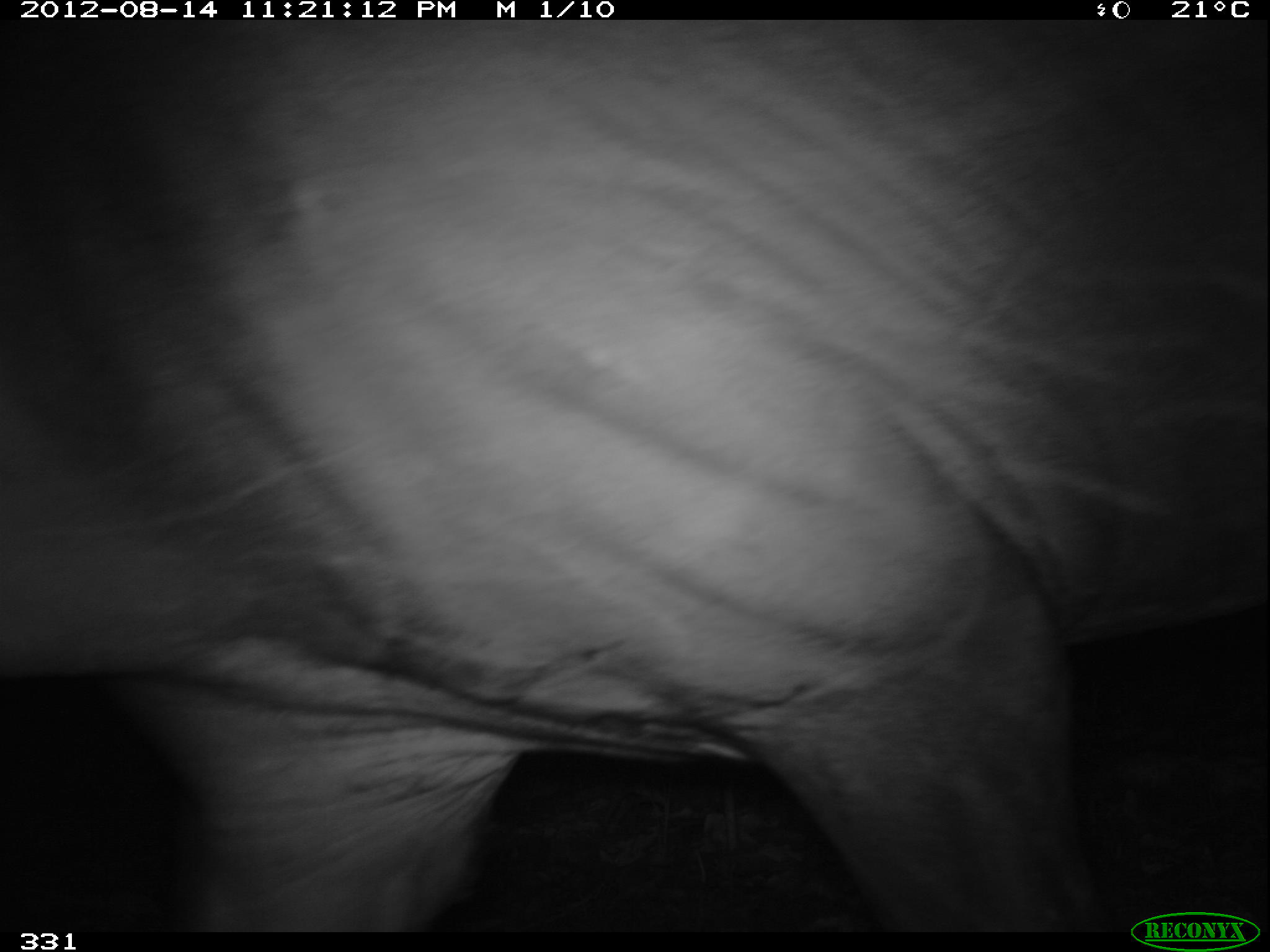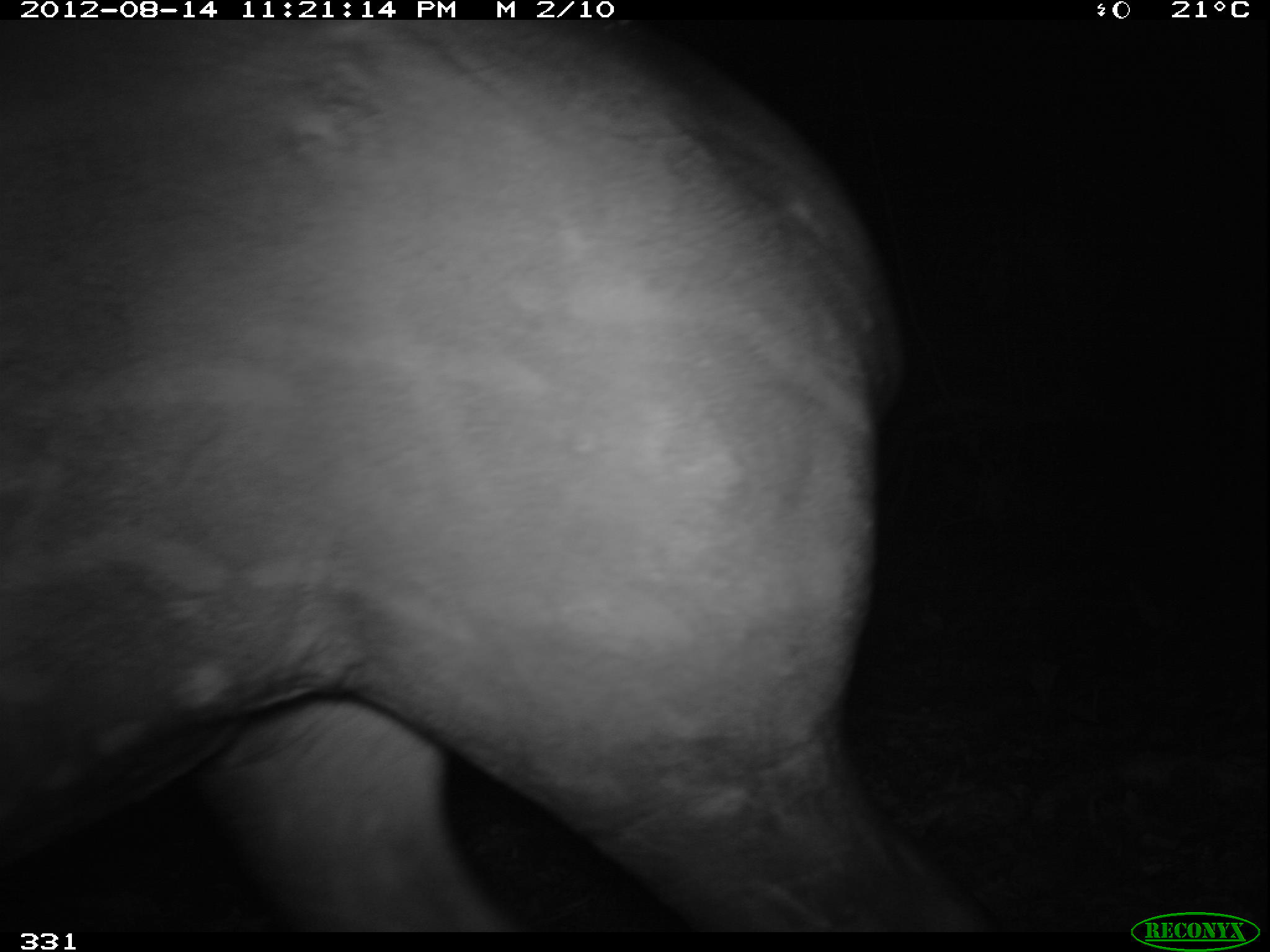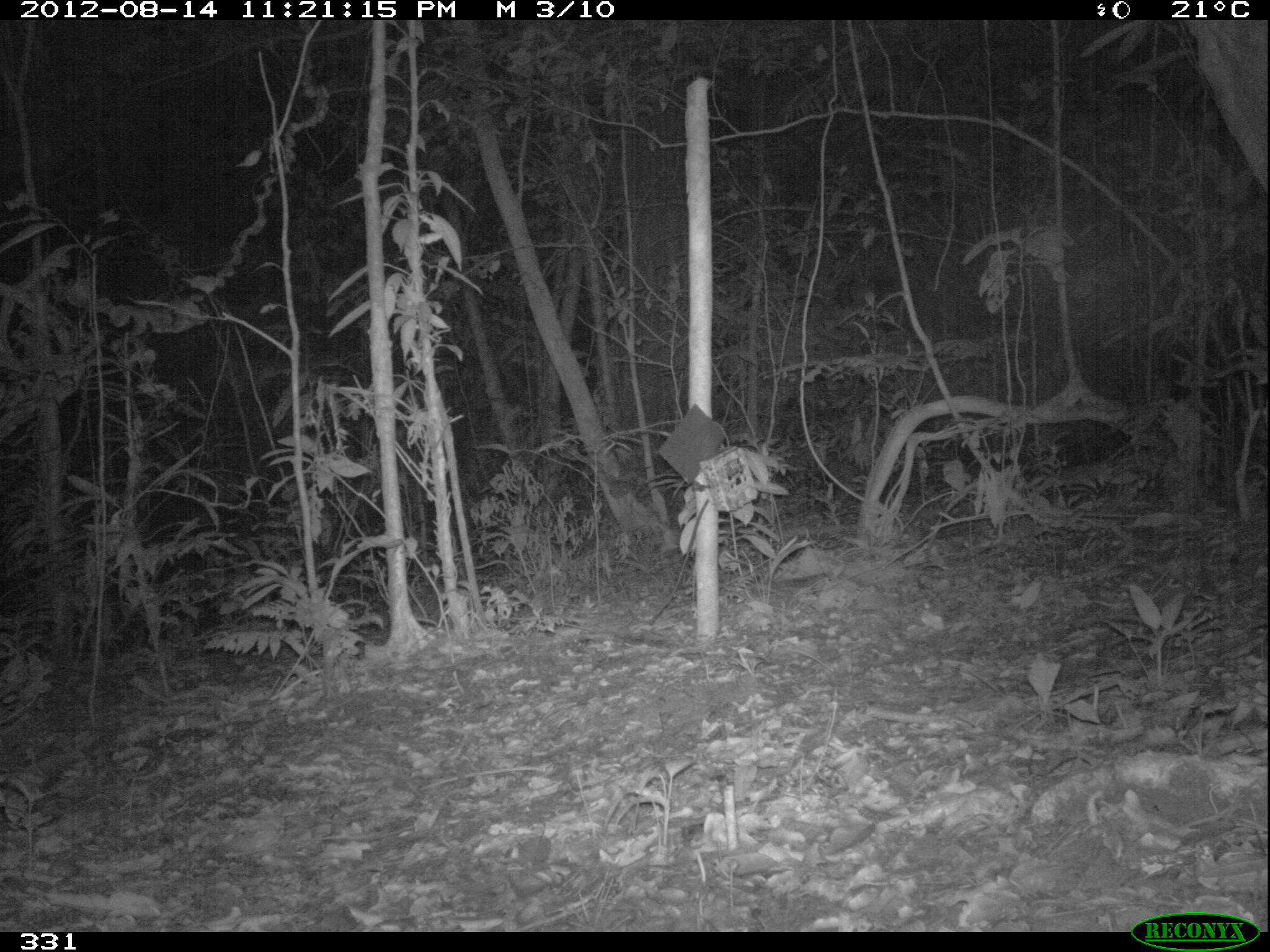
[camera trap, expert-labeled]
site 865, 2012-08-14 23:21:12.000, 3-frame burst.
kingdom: Animalia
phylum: Chordata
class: Mammalia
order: Perissodactyla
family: Tapiridae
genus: Tapirus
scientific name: Tapirus terrestris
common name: south american tapir